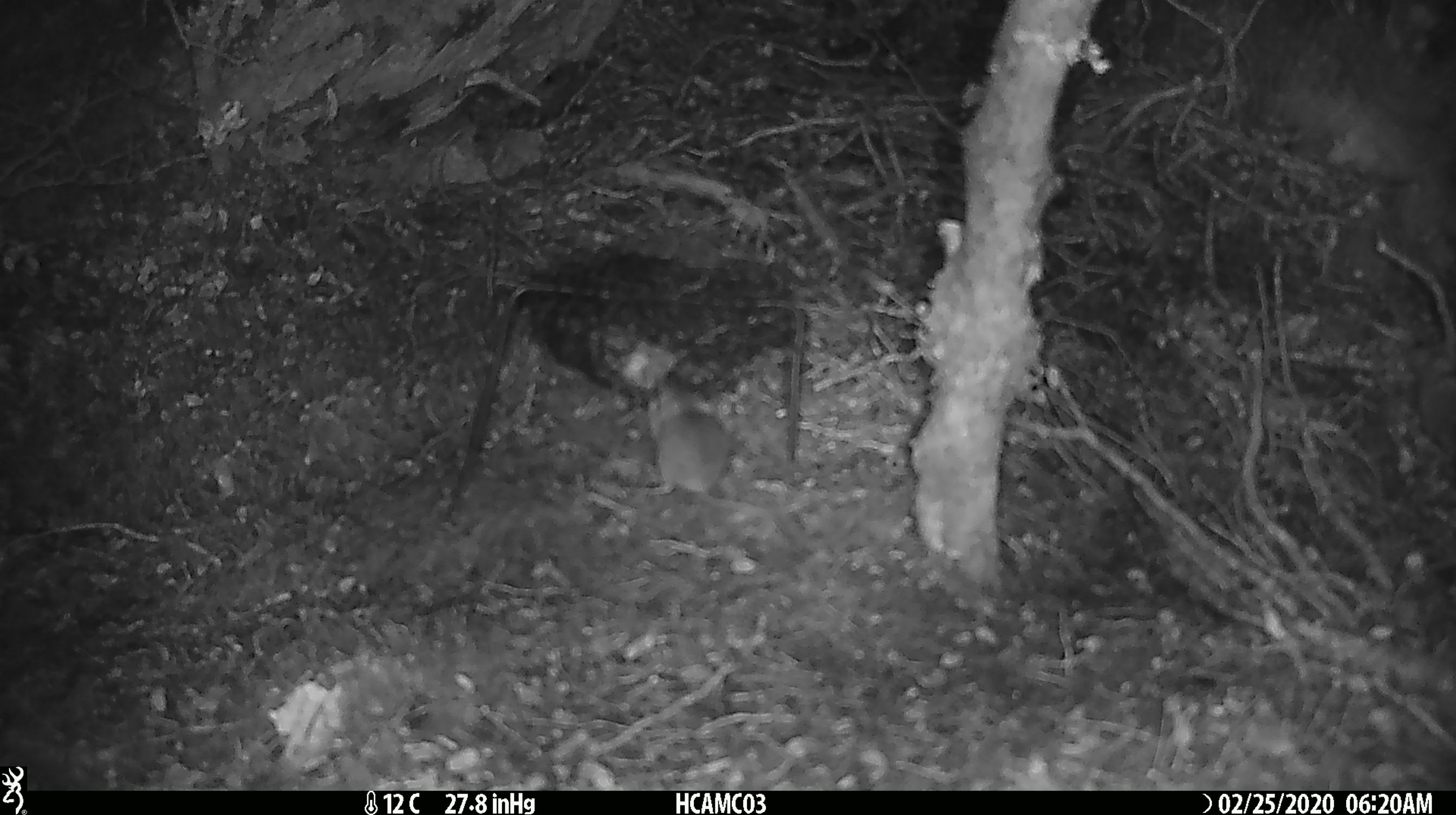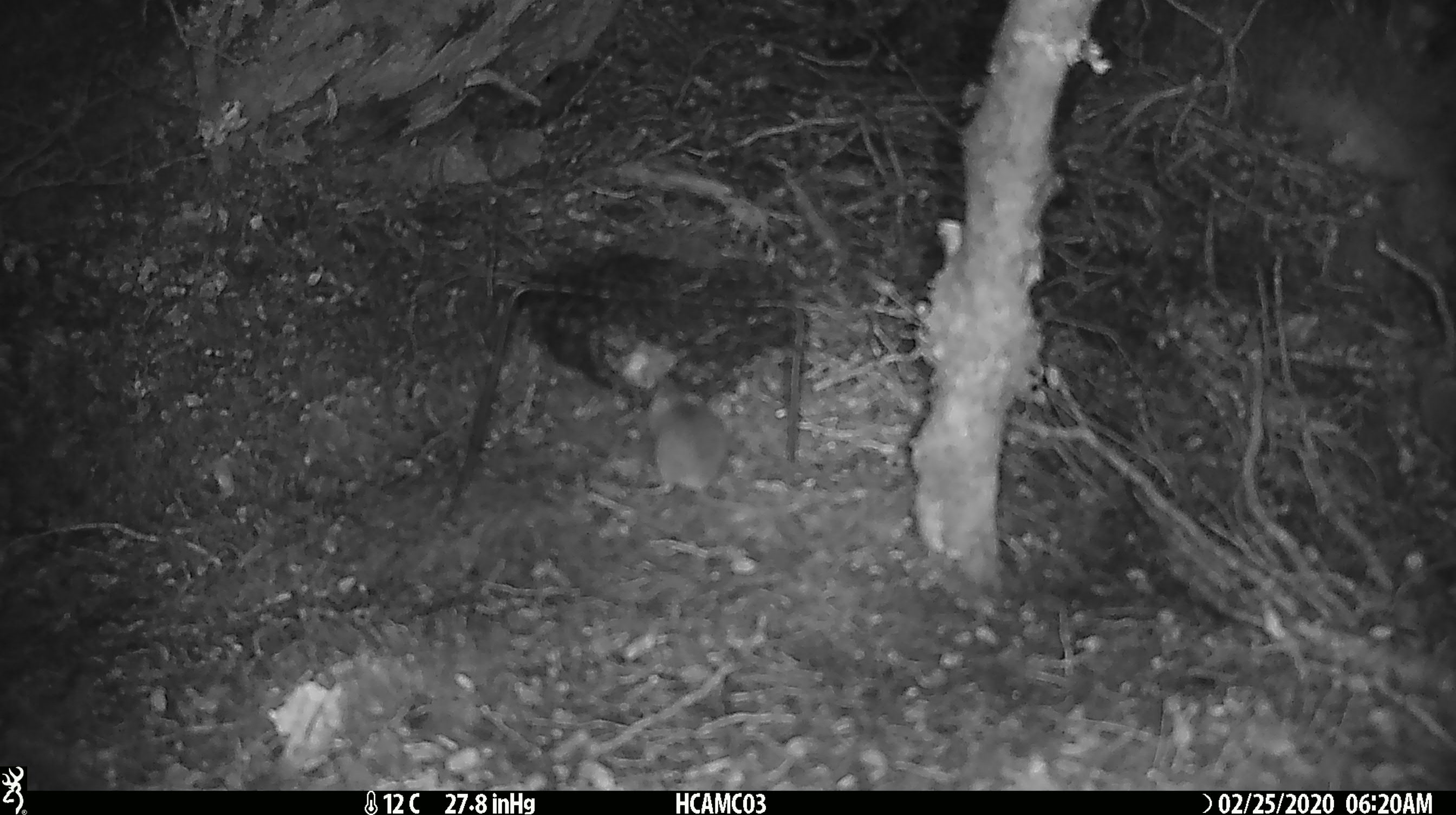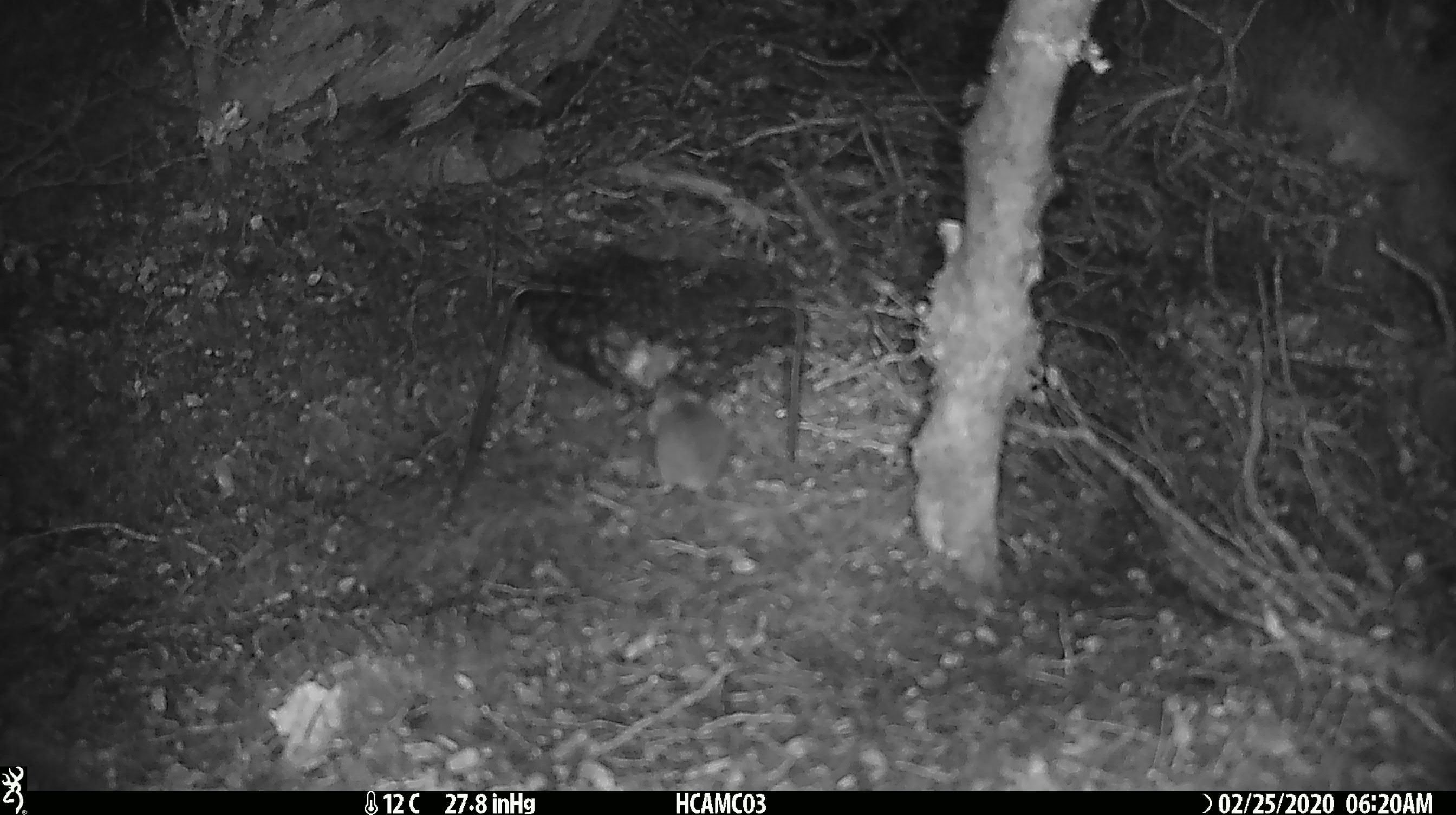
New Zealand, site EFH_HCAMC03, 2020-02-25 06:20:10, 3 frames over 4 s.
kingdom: Animalia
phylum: Chordata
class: Mammalia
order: Rodentia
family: Muridae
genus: Mus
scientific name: Mus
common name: mouse